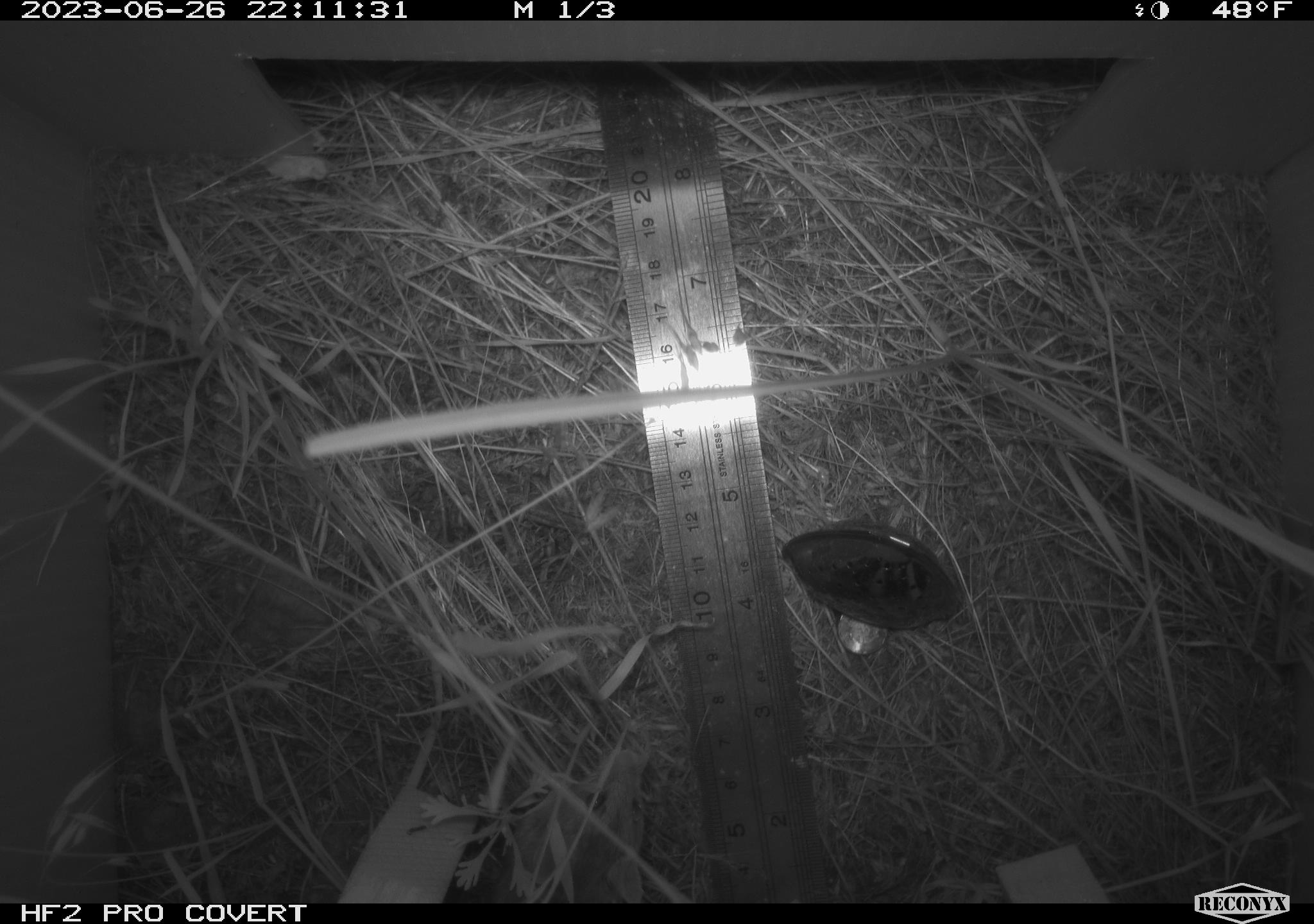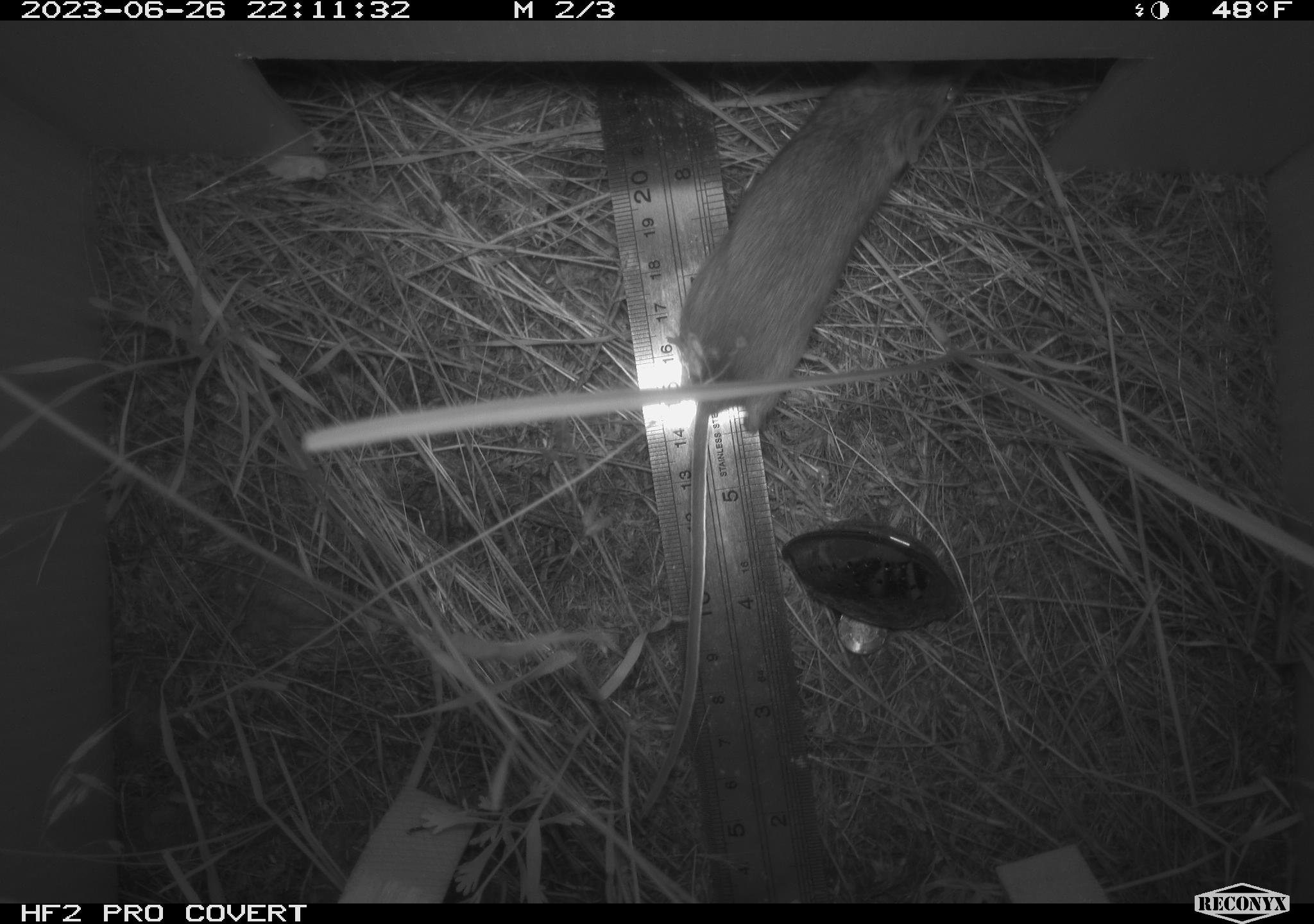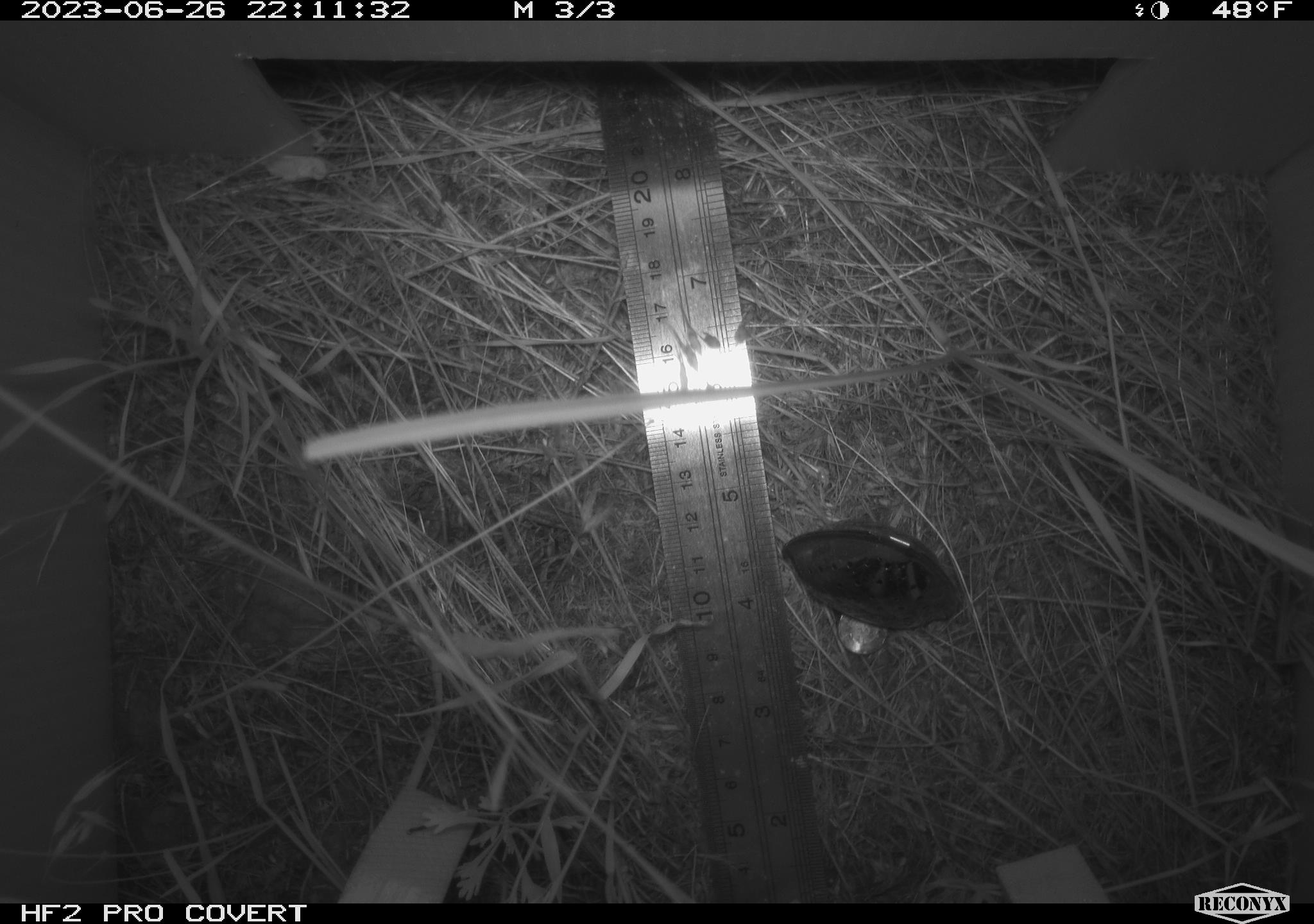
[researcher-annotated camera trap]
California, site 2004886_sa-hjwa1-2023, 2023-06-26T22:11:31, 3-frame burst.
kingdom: Animalia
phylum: Chordata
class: Mammalia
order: Rodentia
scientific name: Rodentia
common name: mouse species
Mouse species (Rodentia).